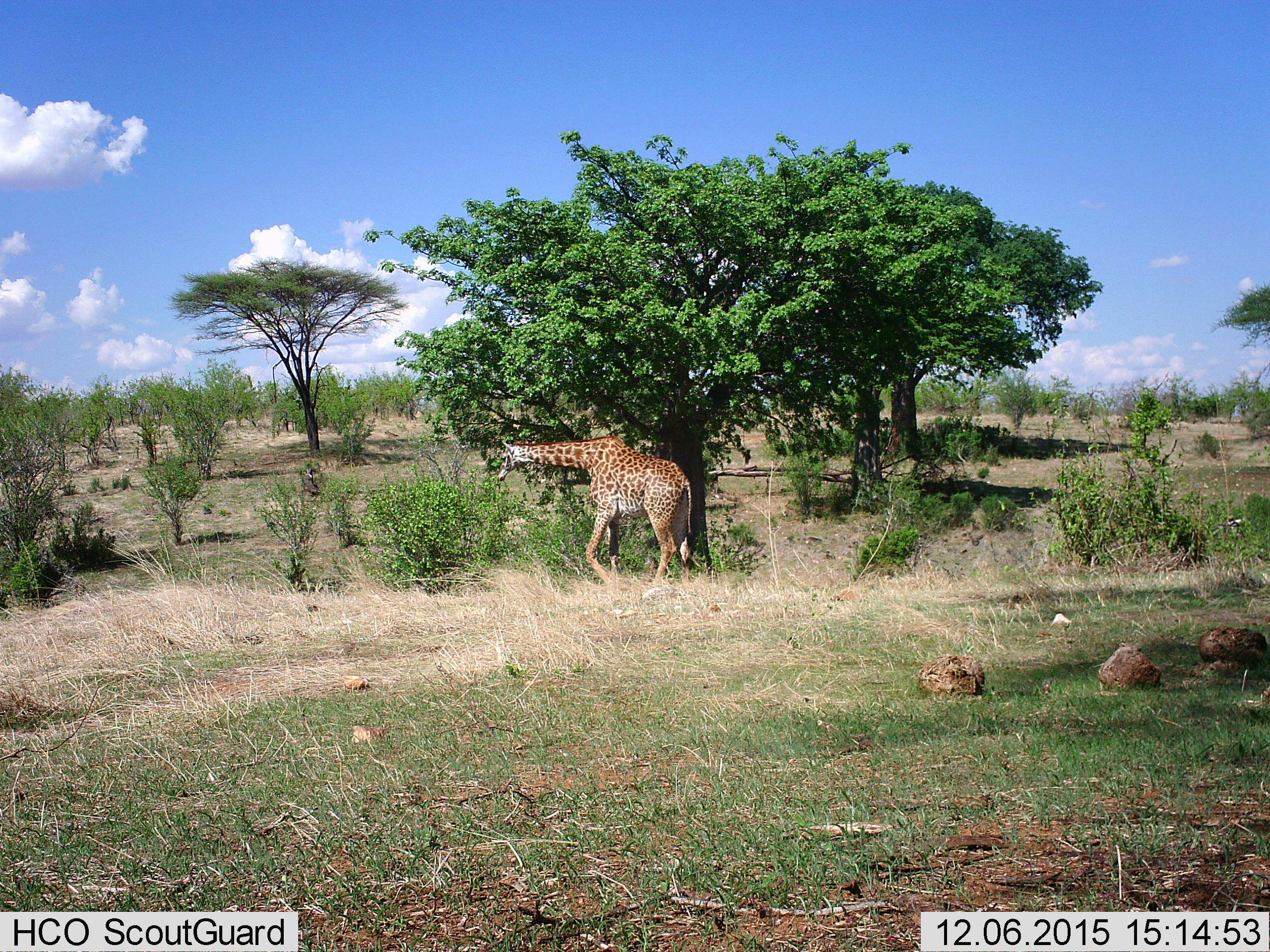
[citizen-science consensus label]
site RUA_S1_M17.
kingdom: Animalia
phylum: Chordata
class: Mammalia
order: Artiodactyla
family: Giraffidae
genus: Giraffa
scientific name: Giraffa camelopardalis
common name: giraffe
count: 1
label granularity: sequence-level